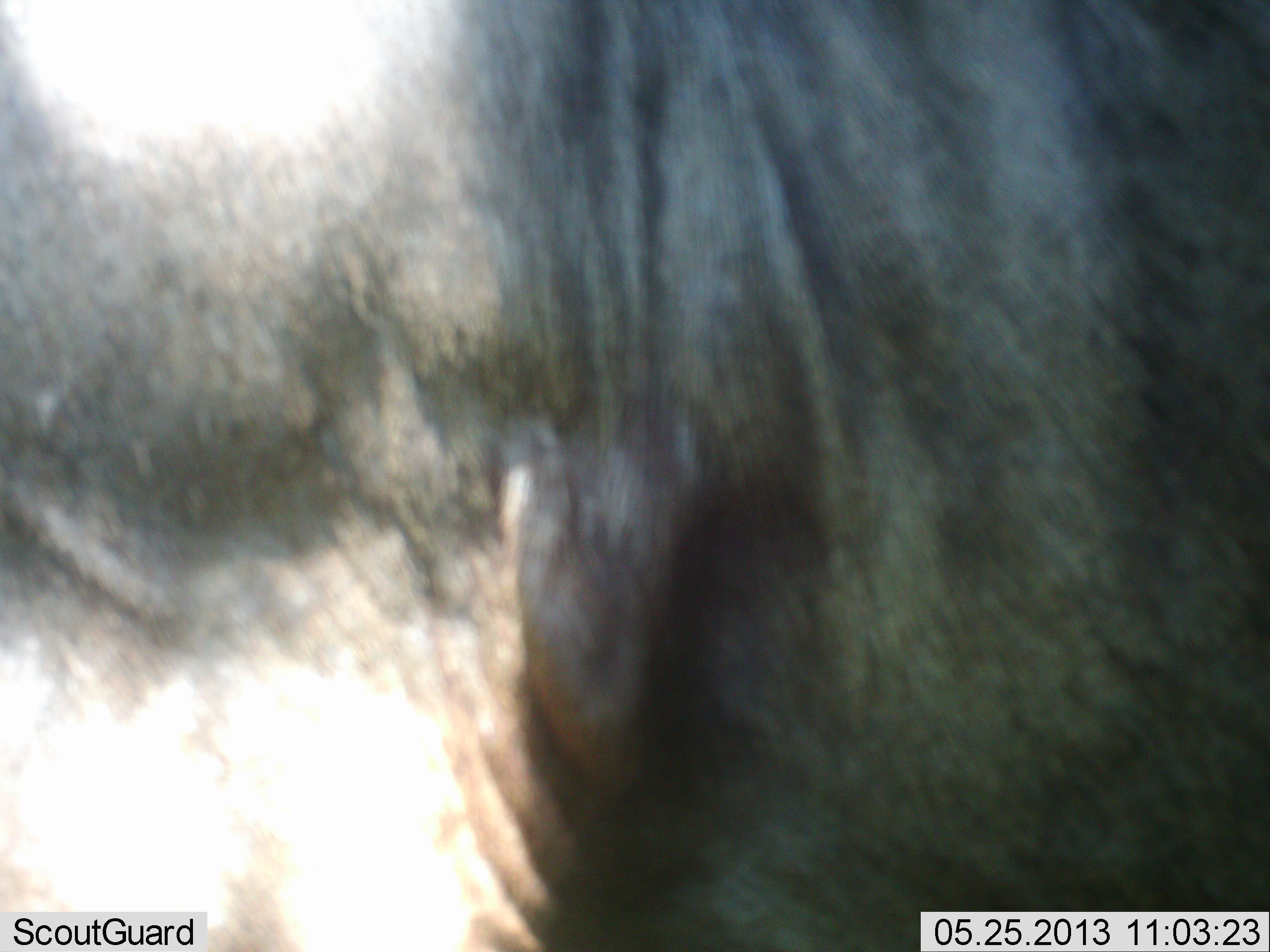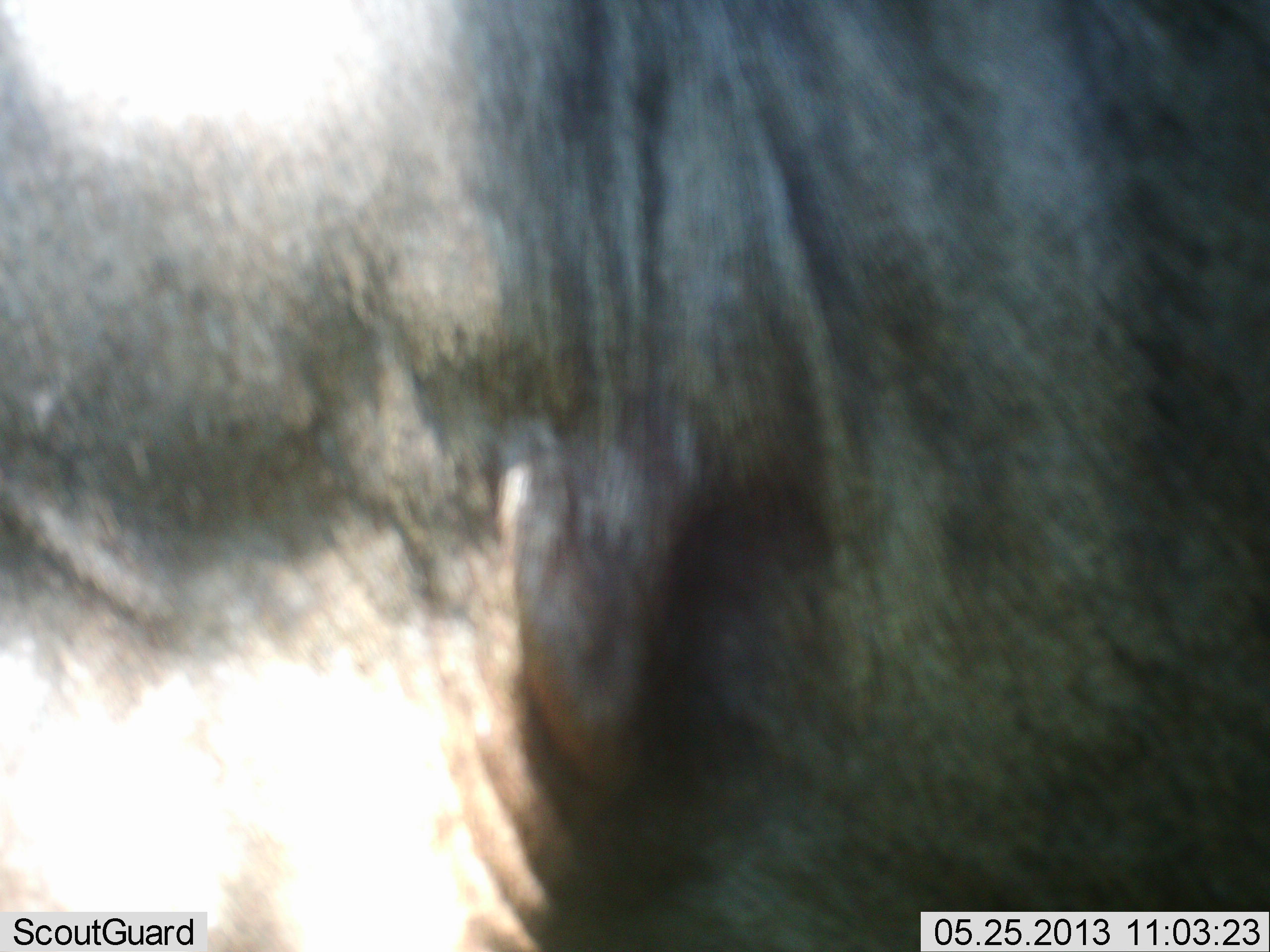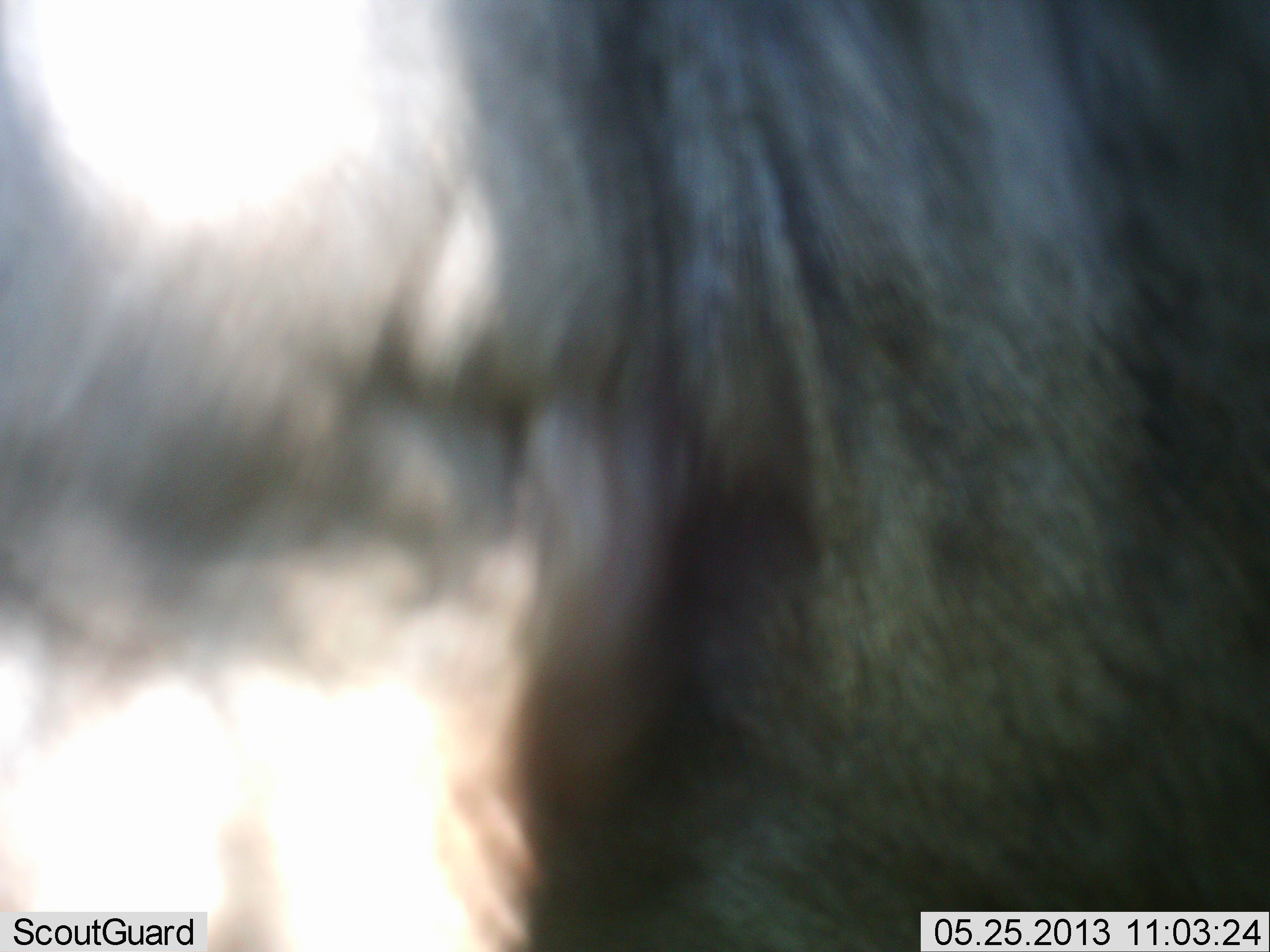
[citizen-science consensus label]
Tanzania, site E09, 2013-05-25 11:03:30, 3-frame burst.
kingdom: Animalia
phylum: Chordata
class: Mammalia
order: Artiodactyla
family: Bovidae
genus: Connochaetes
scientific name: Connochaetes taurinus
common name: blue wildebeest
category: wildebeest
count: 1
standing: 100%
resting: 0%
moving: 0%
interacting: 0%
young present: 0%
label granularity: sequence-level